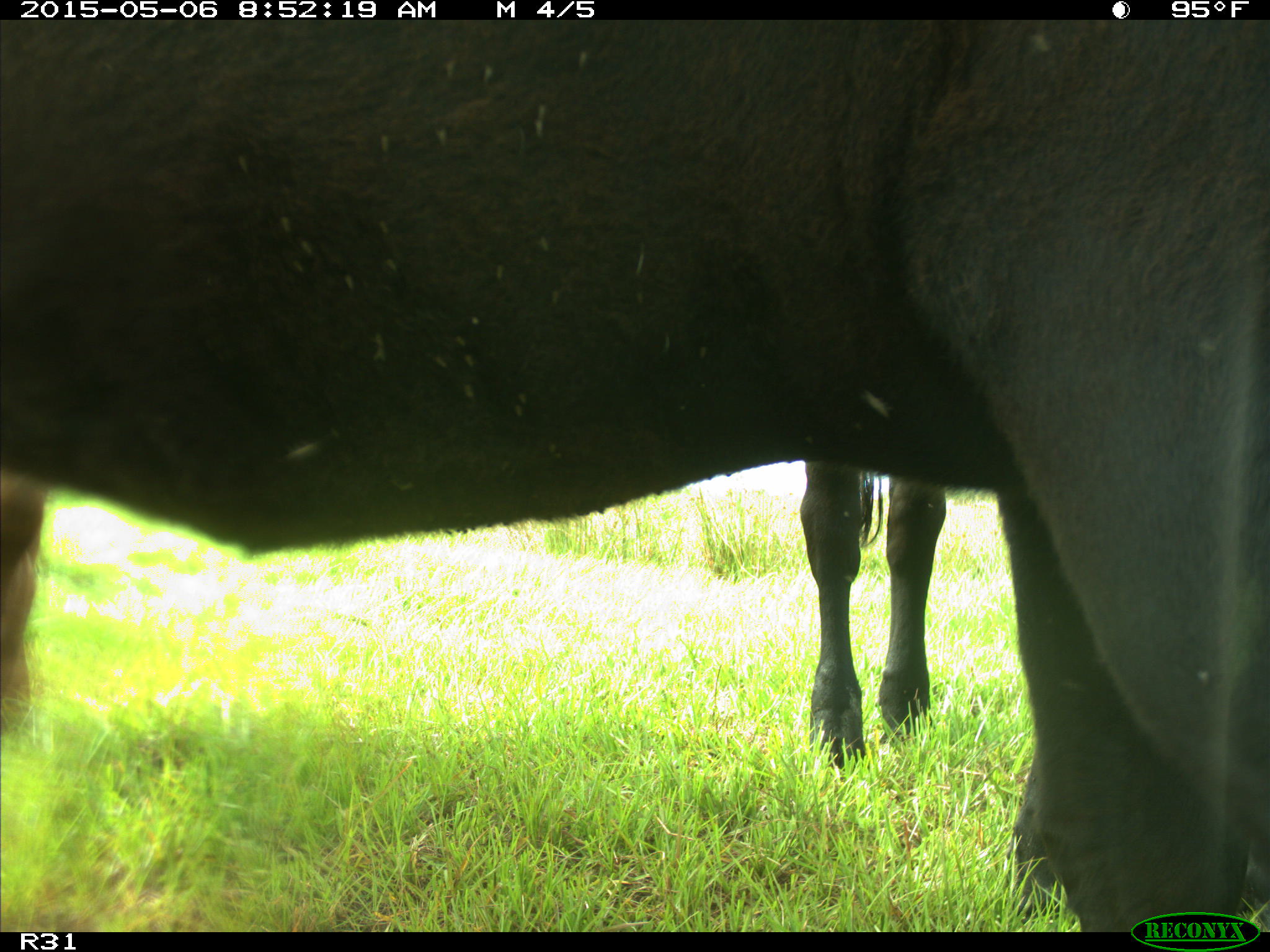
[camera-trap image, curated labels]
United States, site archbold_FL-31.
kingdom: Animalia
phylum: Chordata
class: Mammalia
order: Artiodactyla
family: Bovidae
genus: Bos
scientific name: Bos taurus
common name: domestic cow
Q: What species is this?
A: Bos taurus (domestic cow).